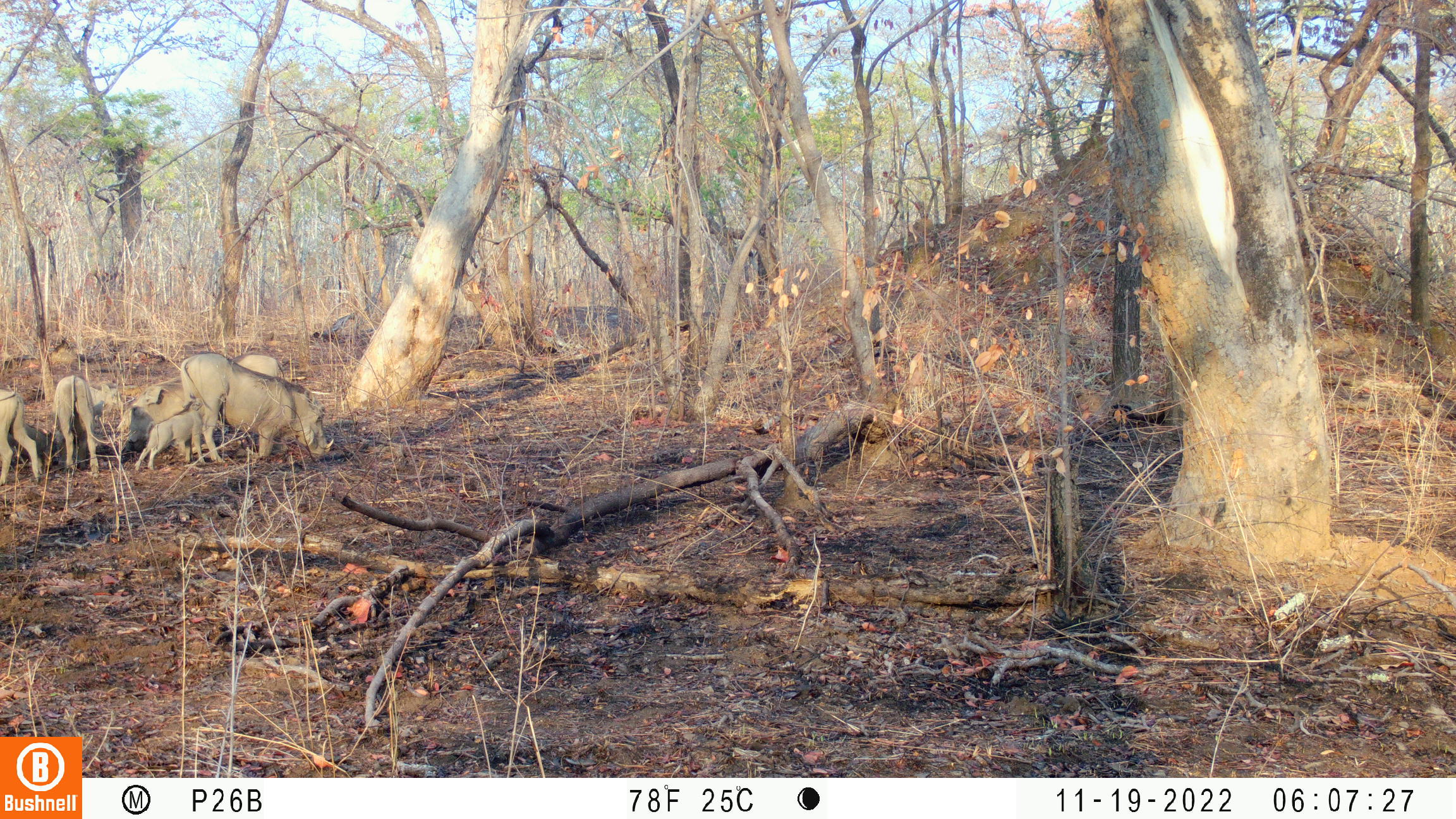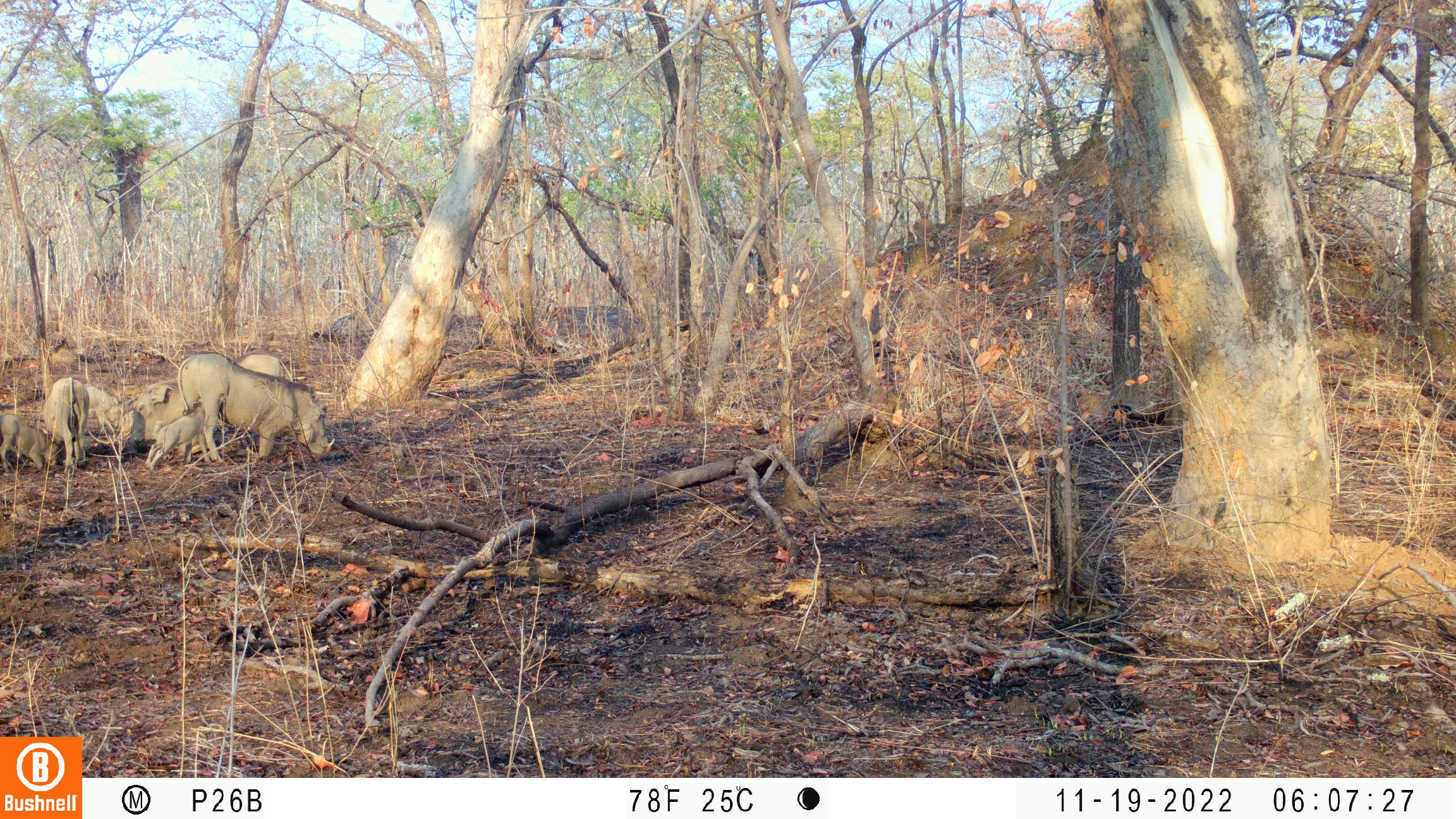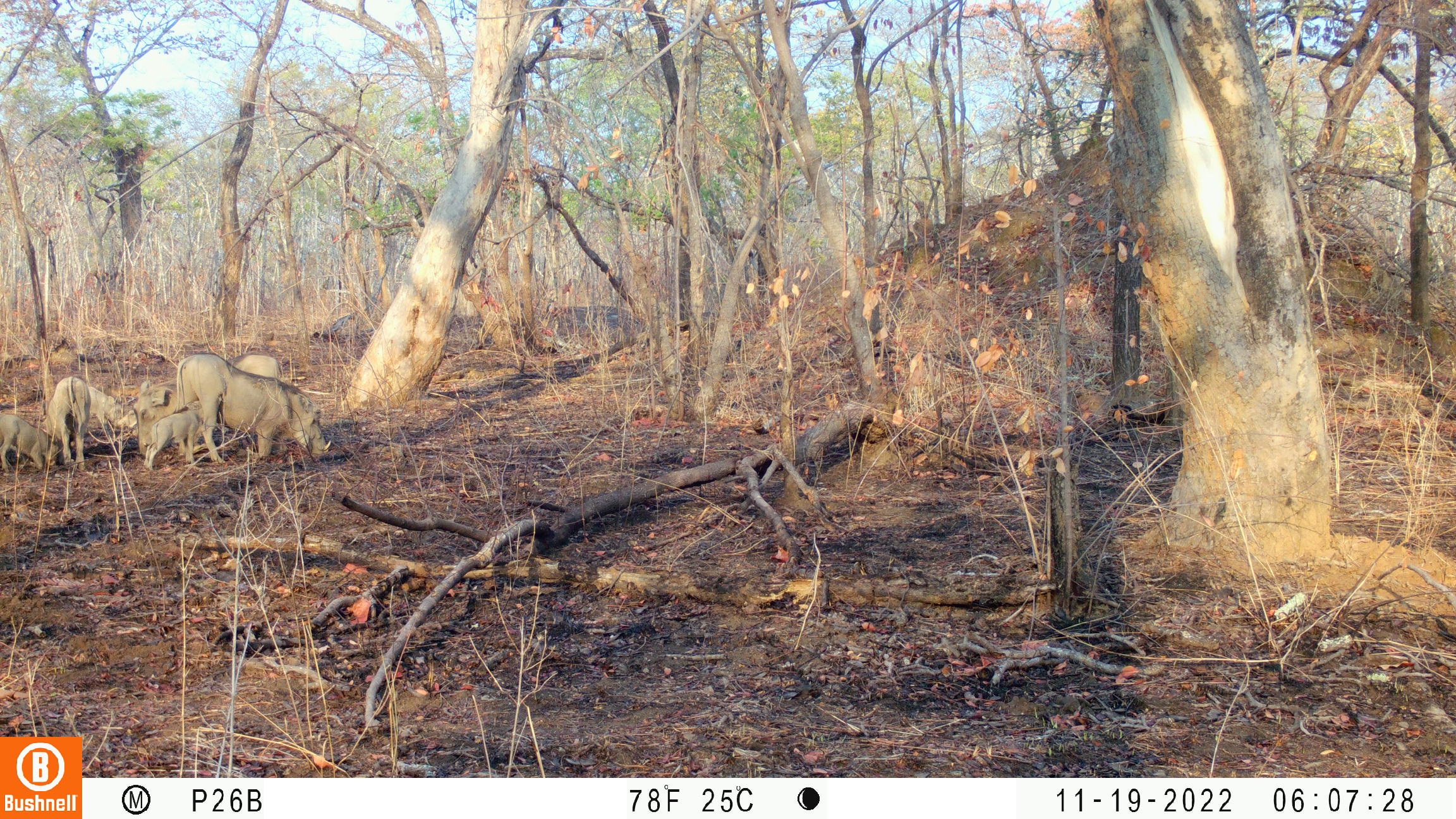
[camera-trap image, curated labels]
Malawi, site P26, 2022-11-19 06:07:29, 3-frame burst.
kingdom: Animalia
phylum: Chordata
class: Mammalia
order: Artiodactyla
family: Suidae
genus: Phacochoerus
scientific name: Phacochoerus africanus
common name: common warthog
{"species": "common warthog (Phacochoerus africanus)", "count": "5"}